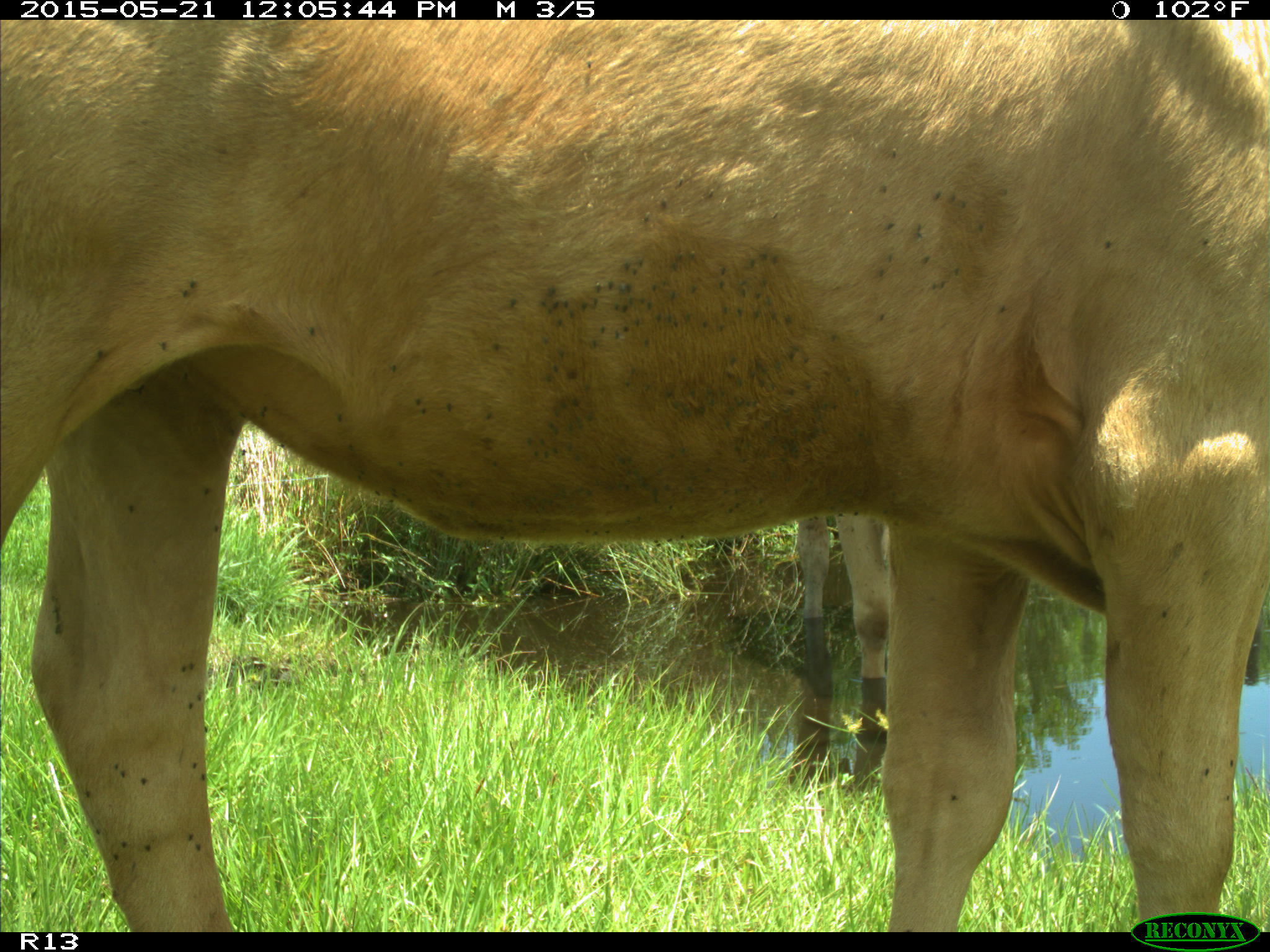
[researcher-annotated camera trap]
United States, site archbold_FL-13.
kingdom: Animalia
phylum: Chordata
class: Mammalia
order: Artiodactyla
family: Bovidae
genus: Bos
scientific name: Bos taurus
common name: domestic cow